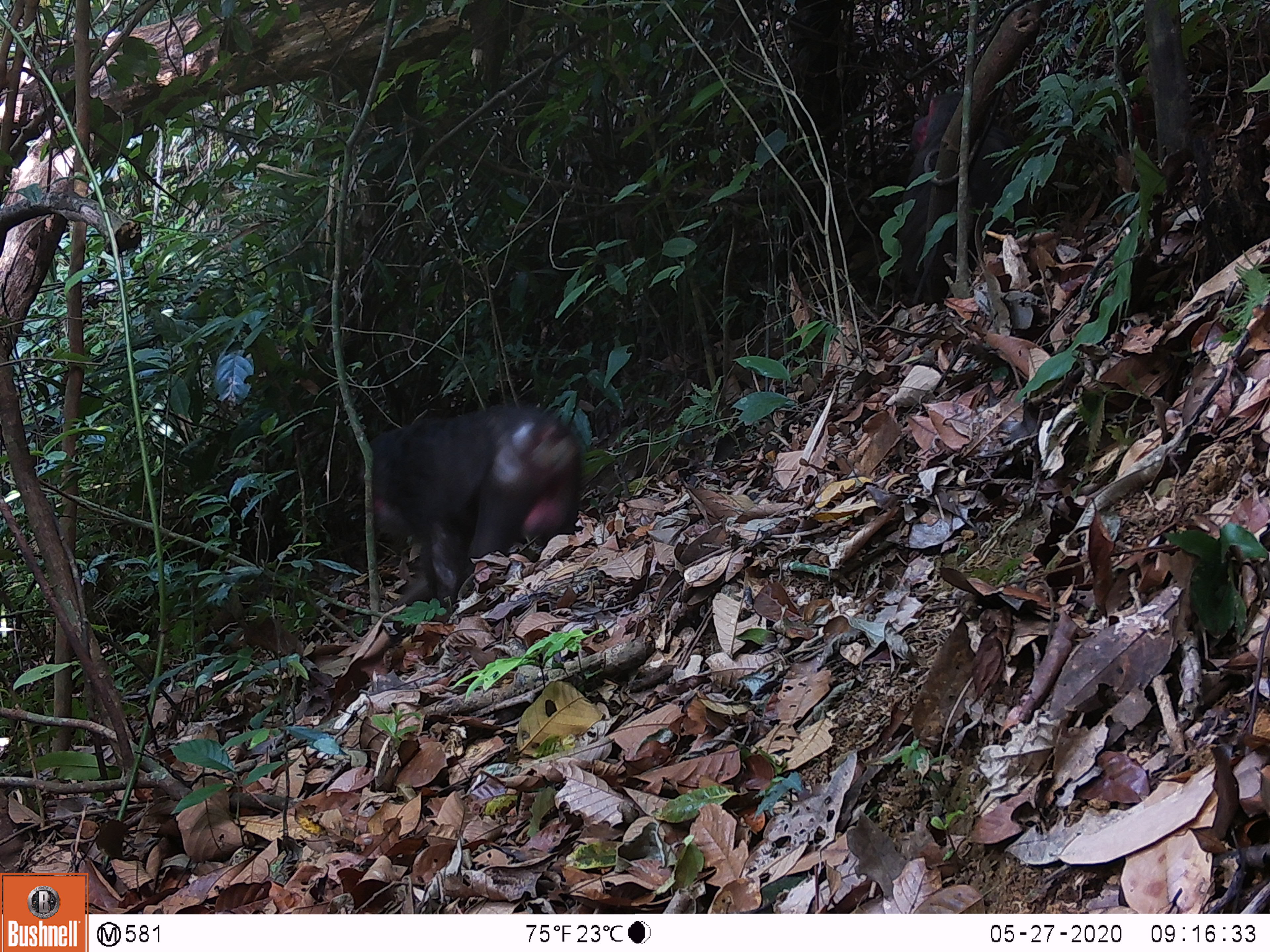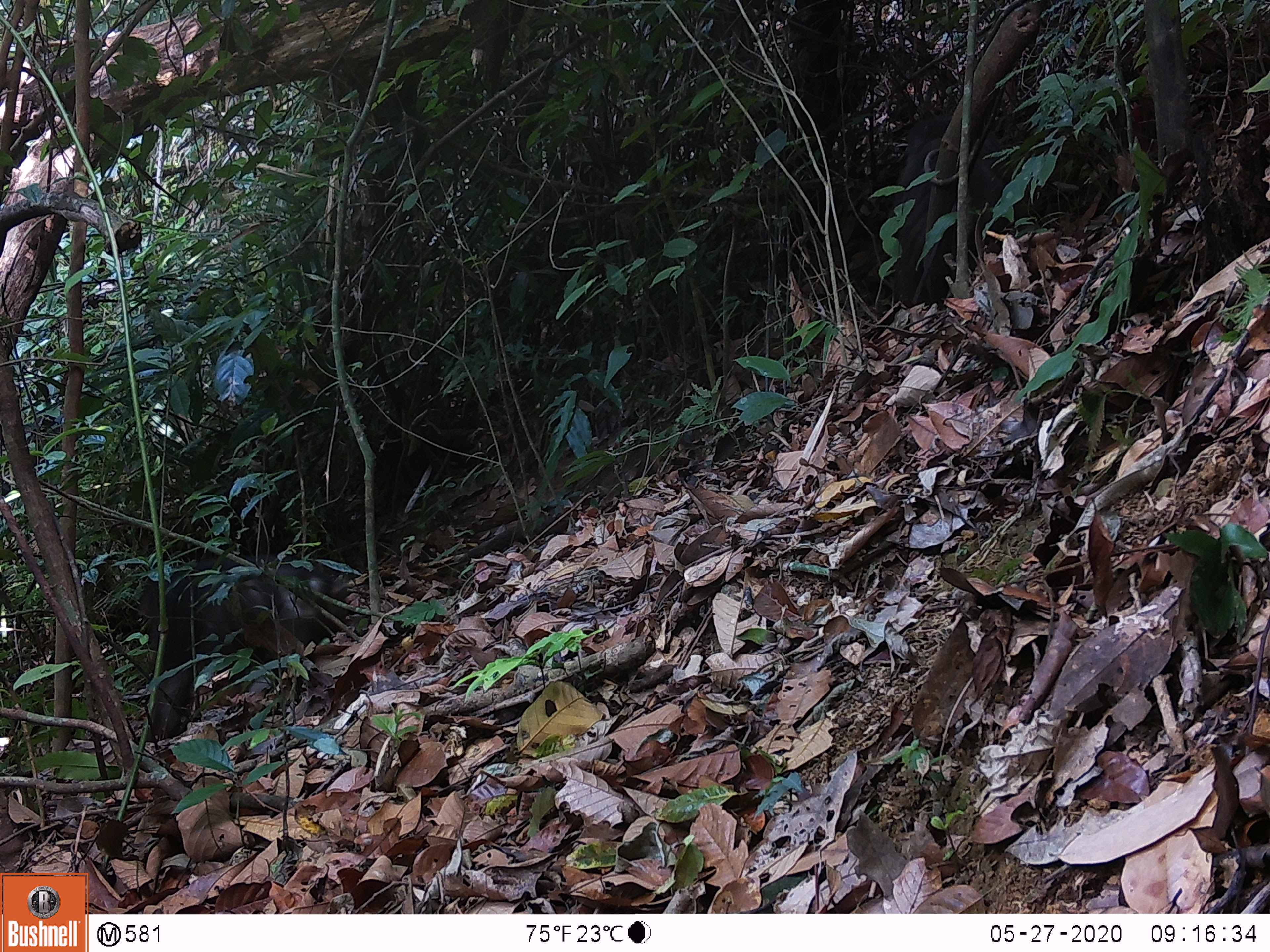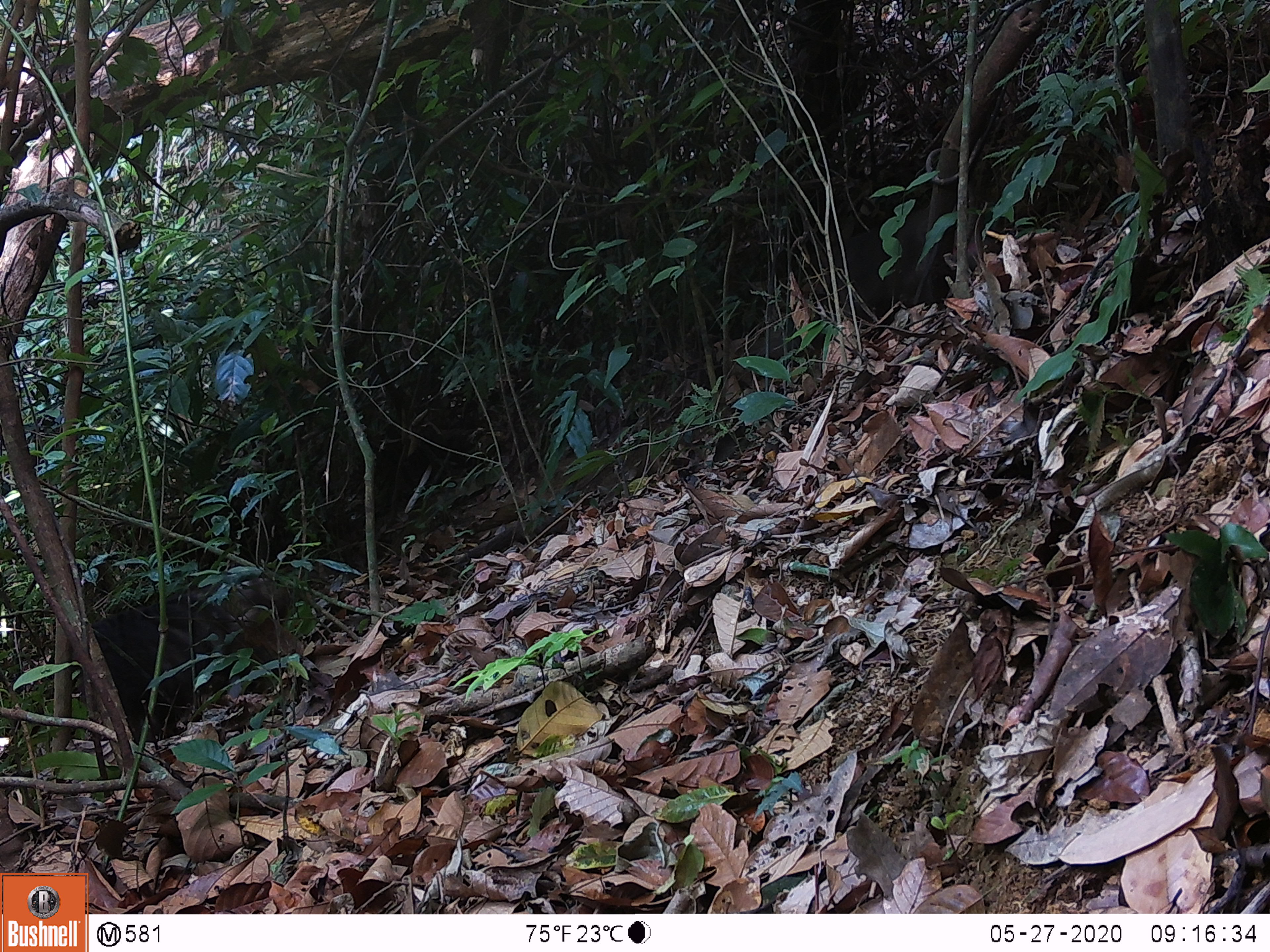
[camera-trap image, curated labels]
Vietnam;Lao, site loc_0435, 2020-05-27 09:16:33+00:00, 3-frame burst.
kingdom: Animalia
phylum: Chordata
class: Mammalia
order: Primates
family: Cercopithecidae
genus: Macaca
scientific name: Macaca arctoides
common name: stump-tailed macaque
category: stump tailed macaque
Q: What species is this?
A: Stump tailed macaque (stump-tailed macaque) (Macaca arctoides).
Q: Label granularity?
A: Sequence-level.